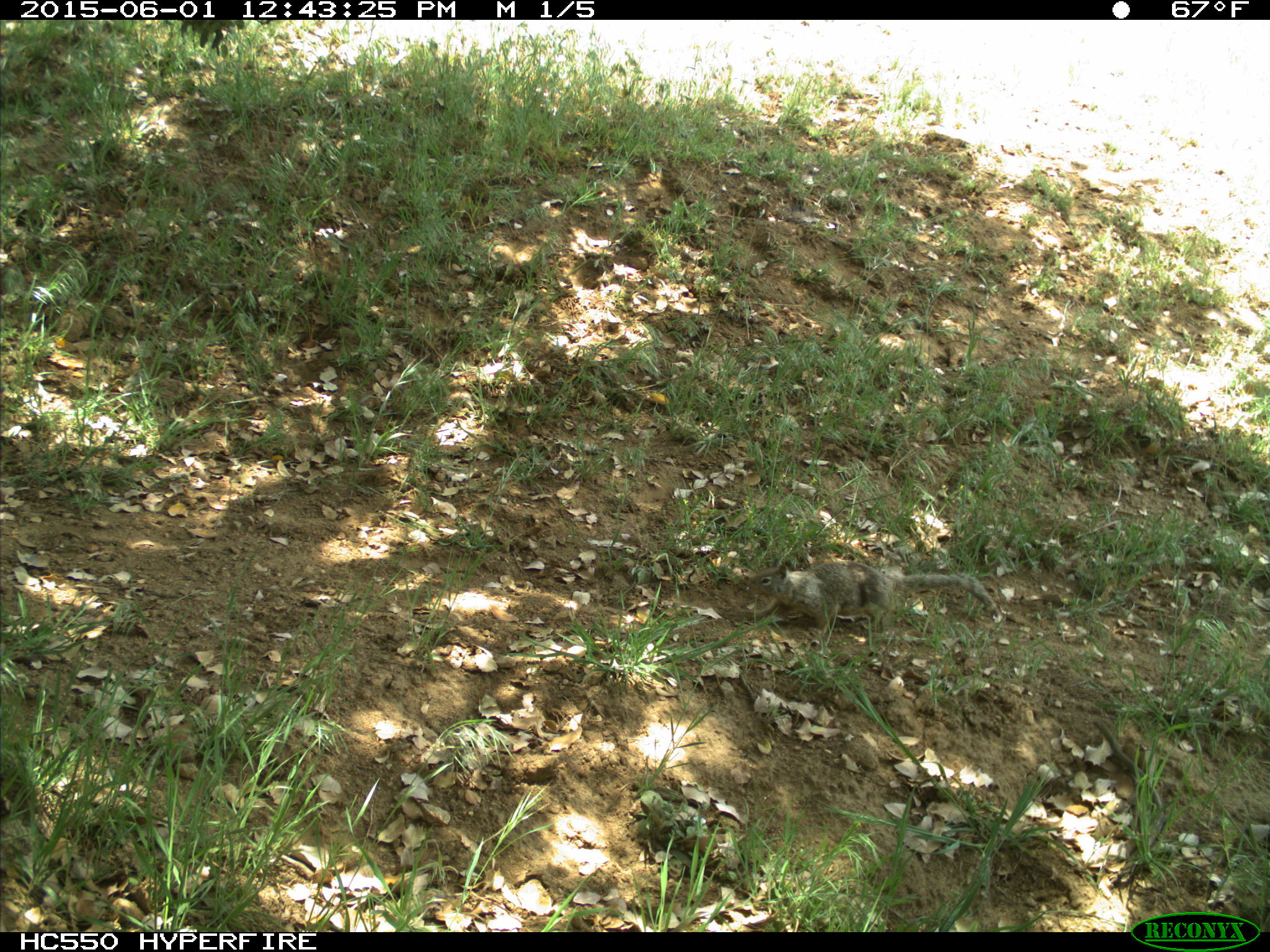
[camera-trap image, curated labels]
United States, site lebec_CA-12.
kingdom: Animalia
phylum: Chordata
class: Mammalia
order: Rodentia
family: Sciuridae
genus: Otospermophilus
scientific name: Otospermophilus beecheyi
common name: california ground squirrel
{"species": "Otospermophilus beecheyi (california ground squirrel)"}